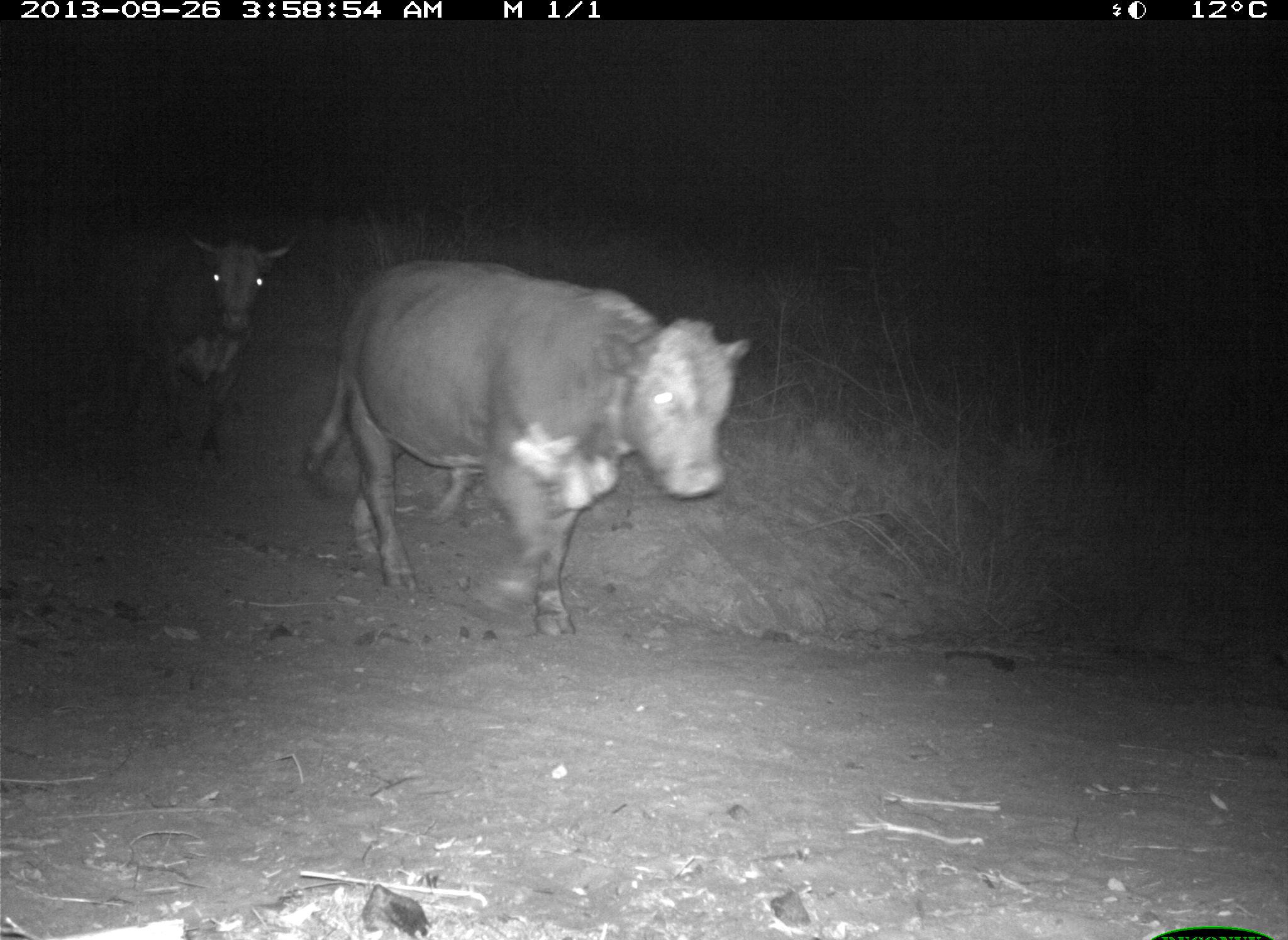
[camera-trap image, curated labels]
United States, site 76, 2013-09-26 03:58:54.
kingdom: Animalia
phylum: Chordata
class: Mammalia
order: Artiodactyla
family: Bovidae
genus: Bos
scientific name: Bos taurus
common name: cow